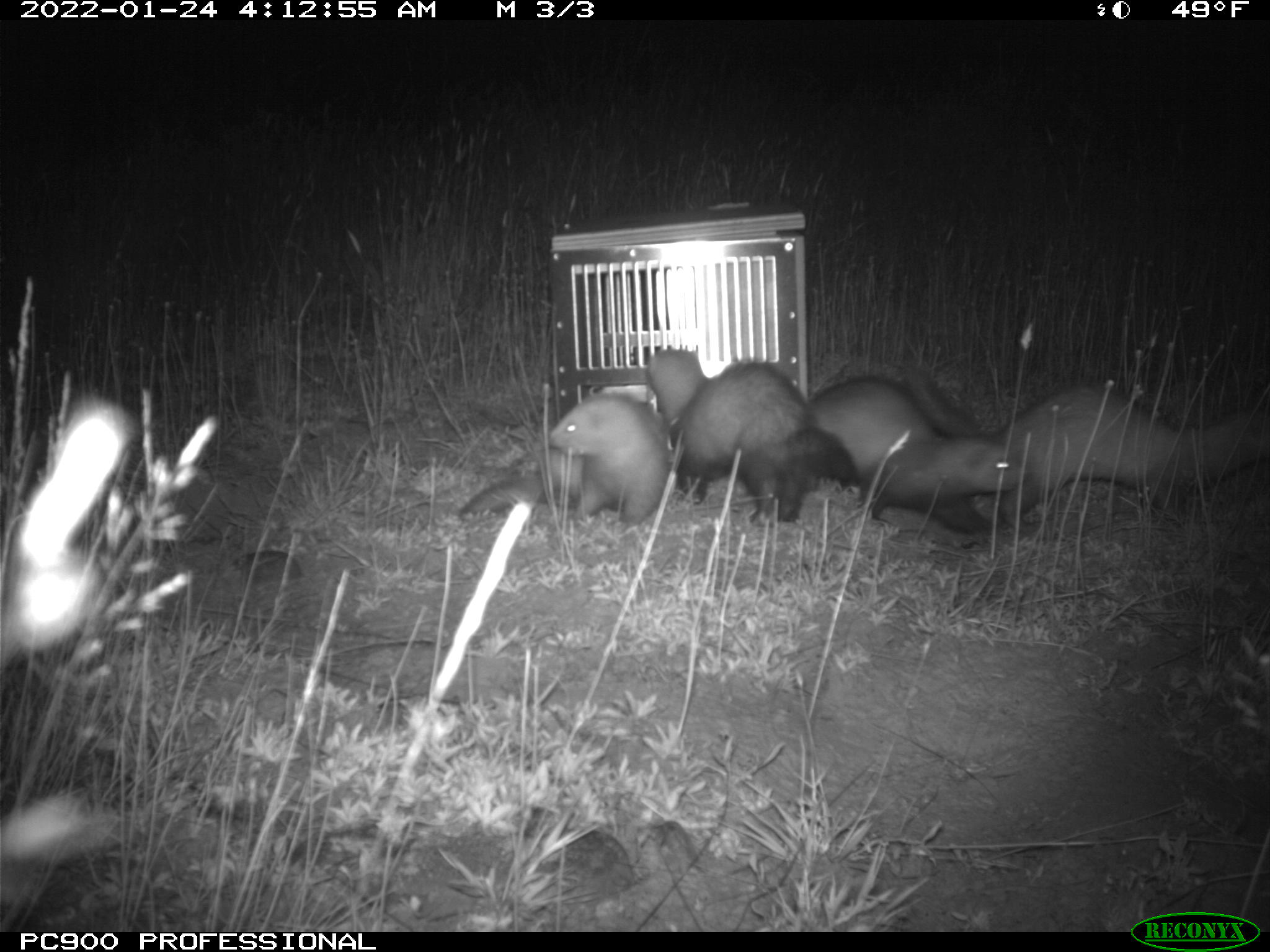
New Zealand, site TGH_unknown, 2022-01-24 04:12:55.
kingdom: Animalia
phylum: Chordata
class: Mammalia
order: Carnivora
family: Mustelidae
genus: Mustela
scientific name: Mustela furo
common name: ferret